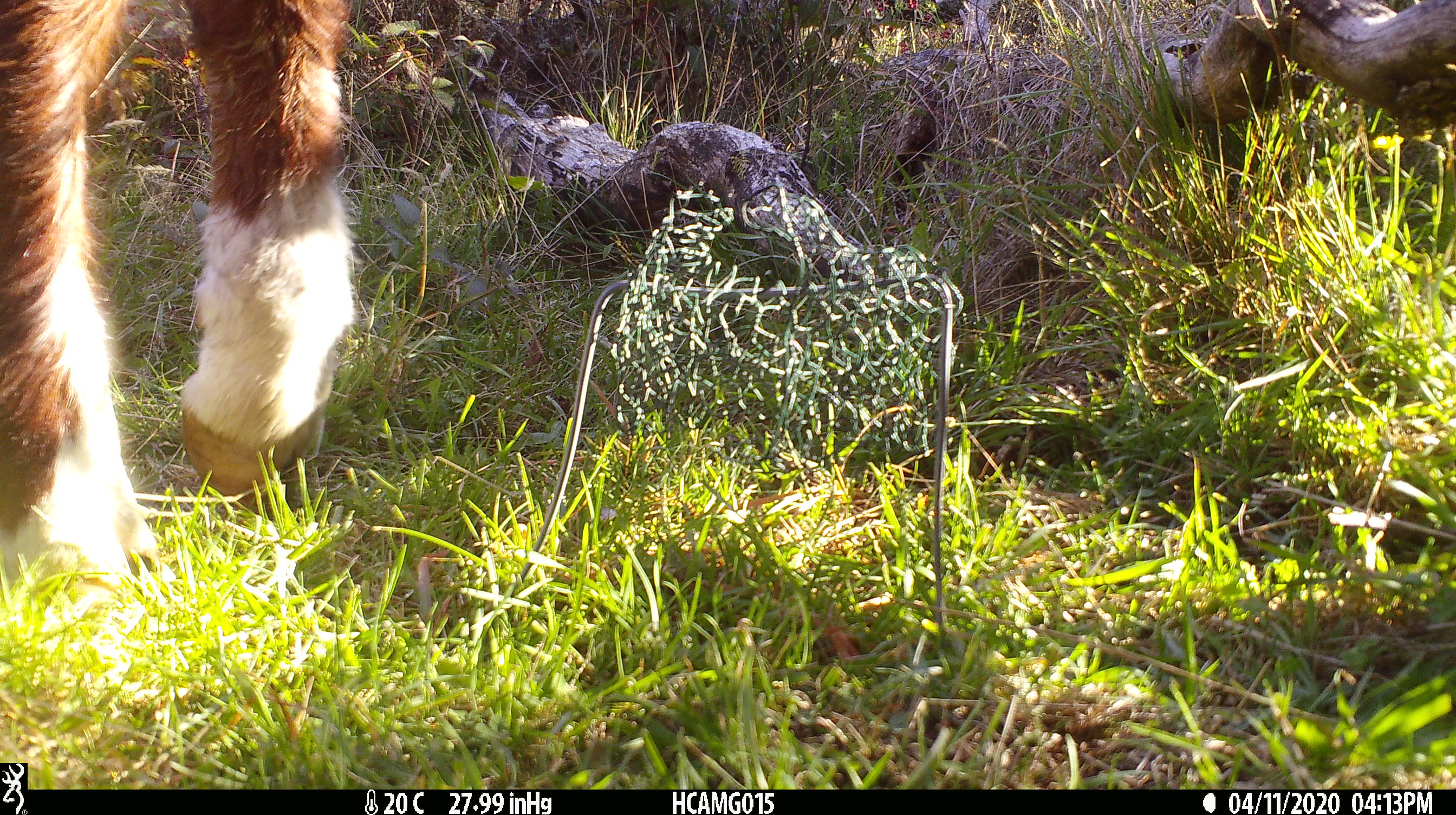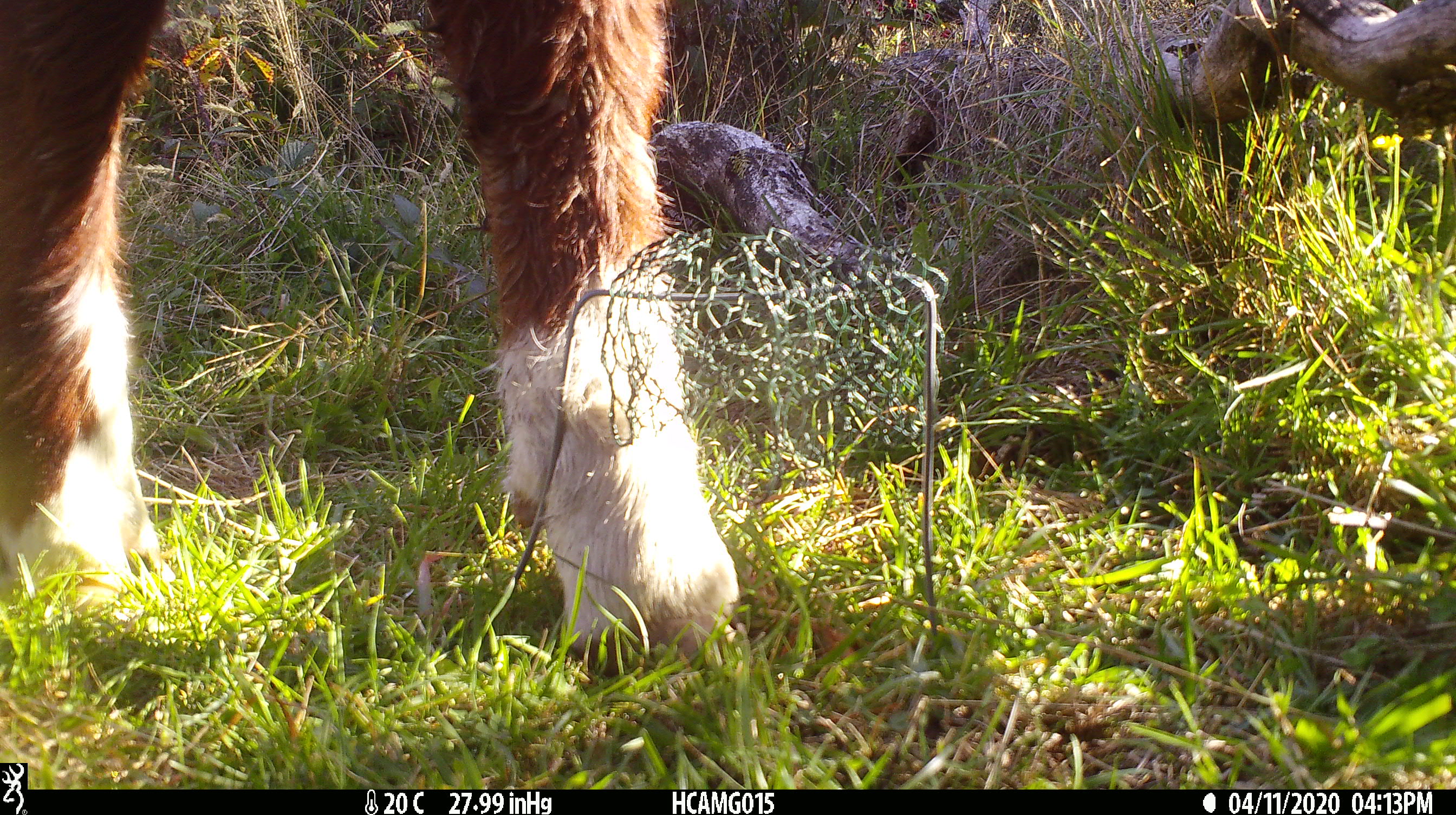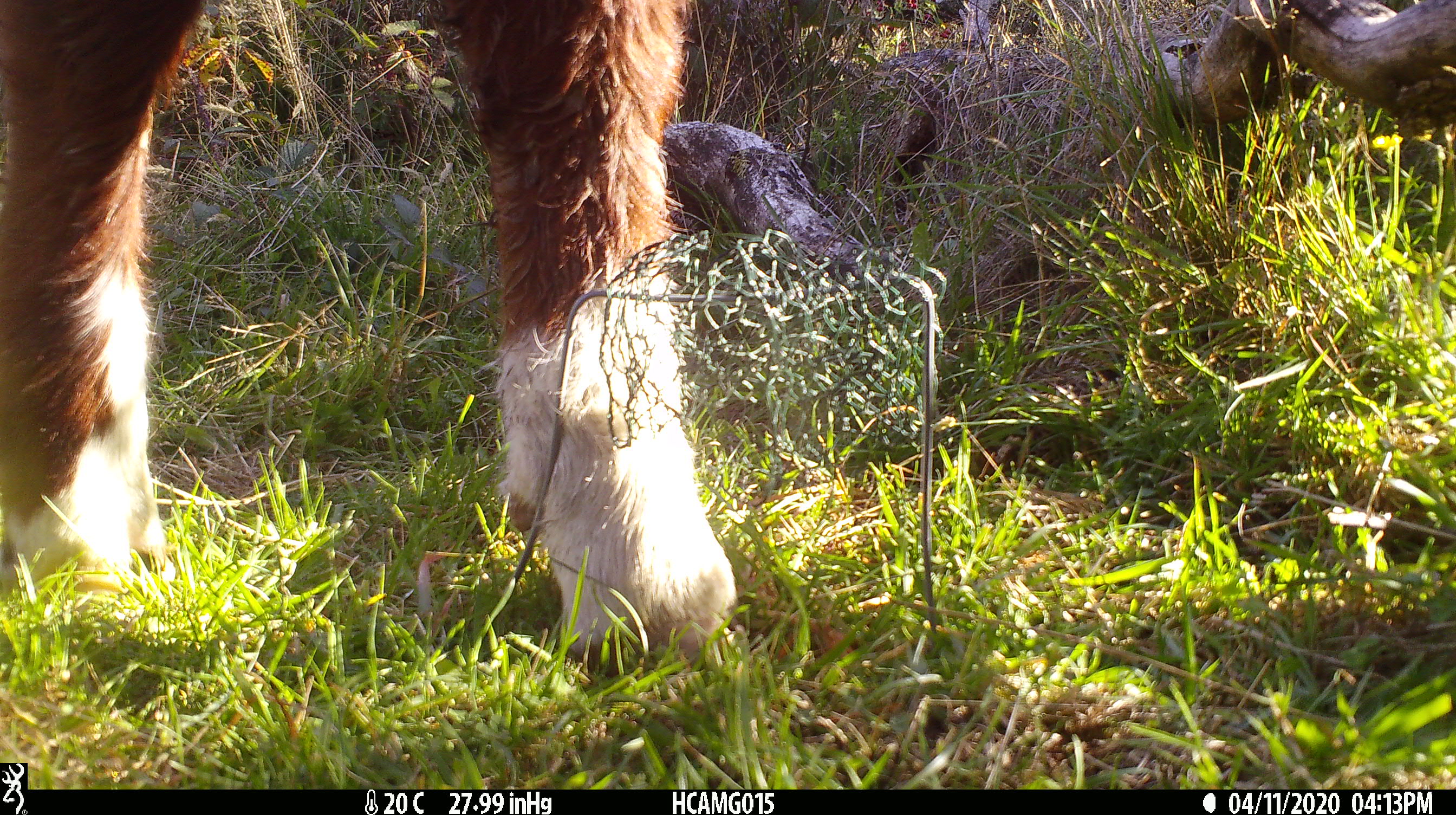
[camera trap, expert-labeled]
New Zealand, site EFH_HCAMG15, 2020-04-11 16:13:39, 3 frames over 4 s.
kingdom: Animalia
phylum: Chordata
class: Mammalia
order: Artiodactyla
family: Bovidae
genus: Bos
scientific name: Bos taurus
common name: domestic cow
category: cow